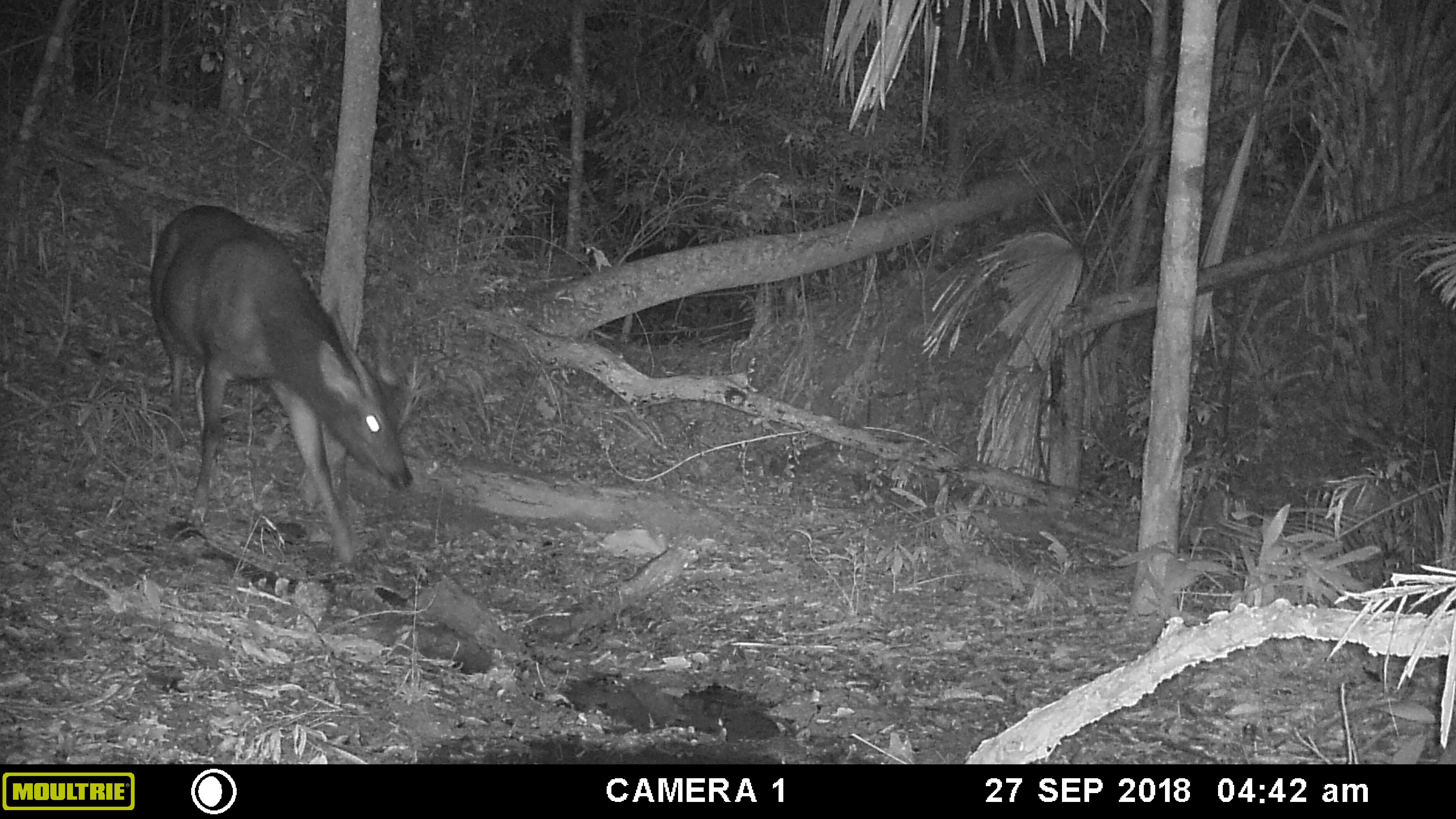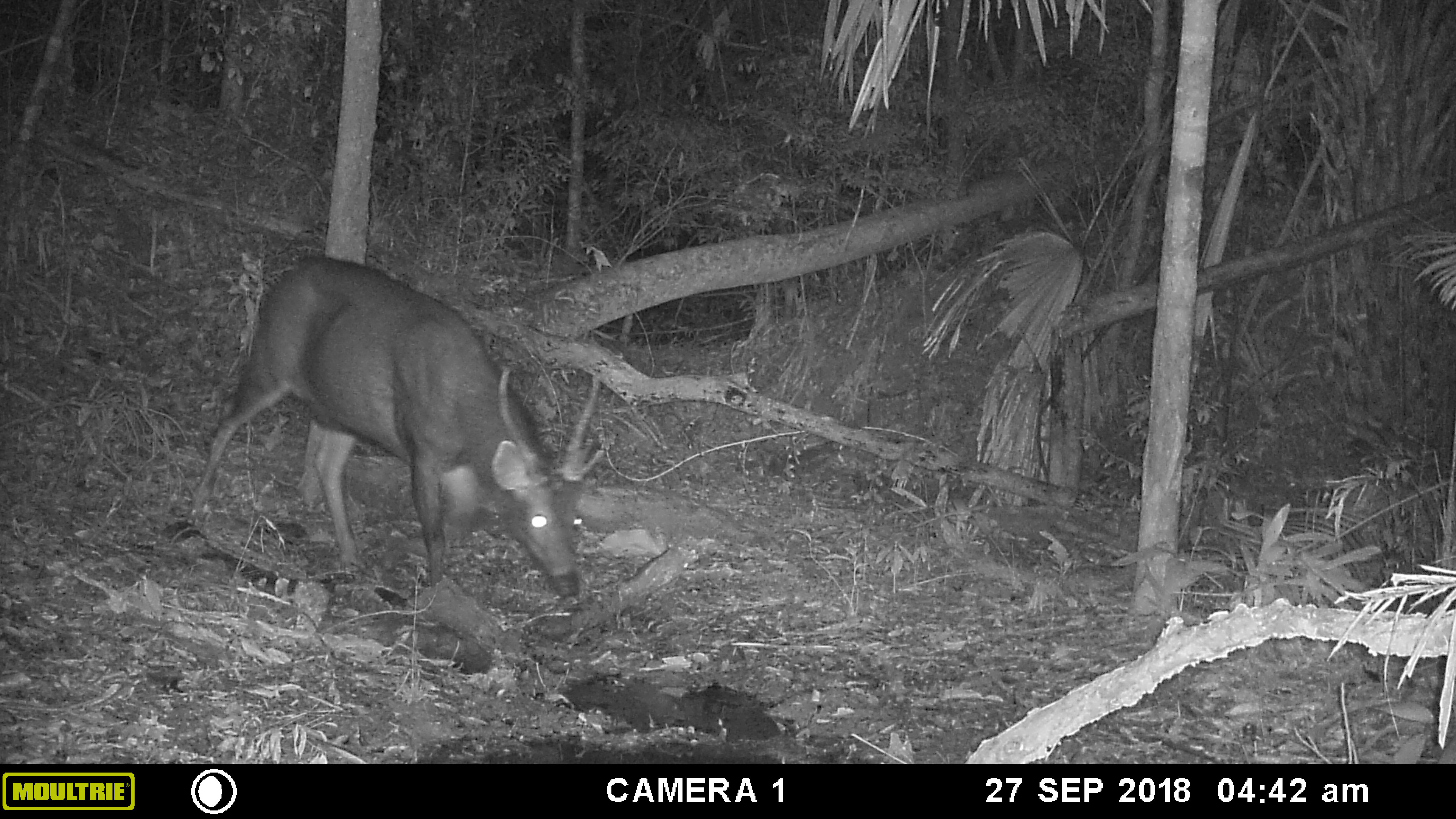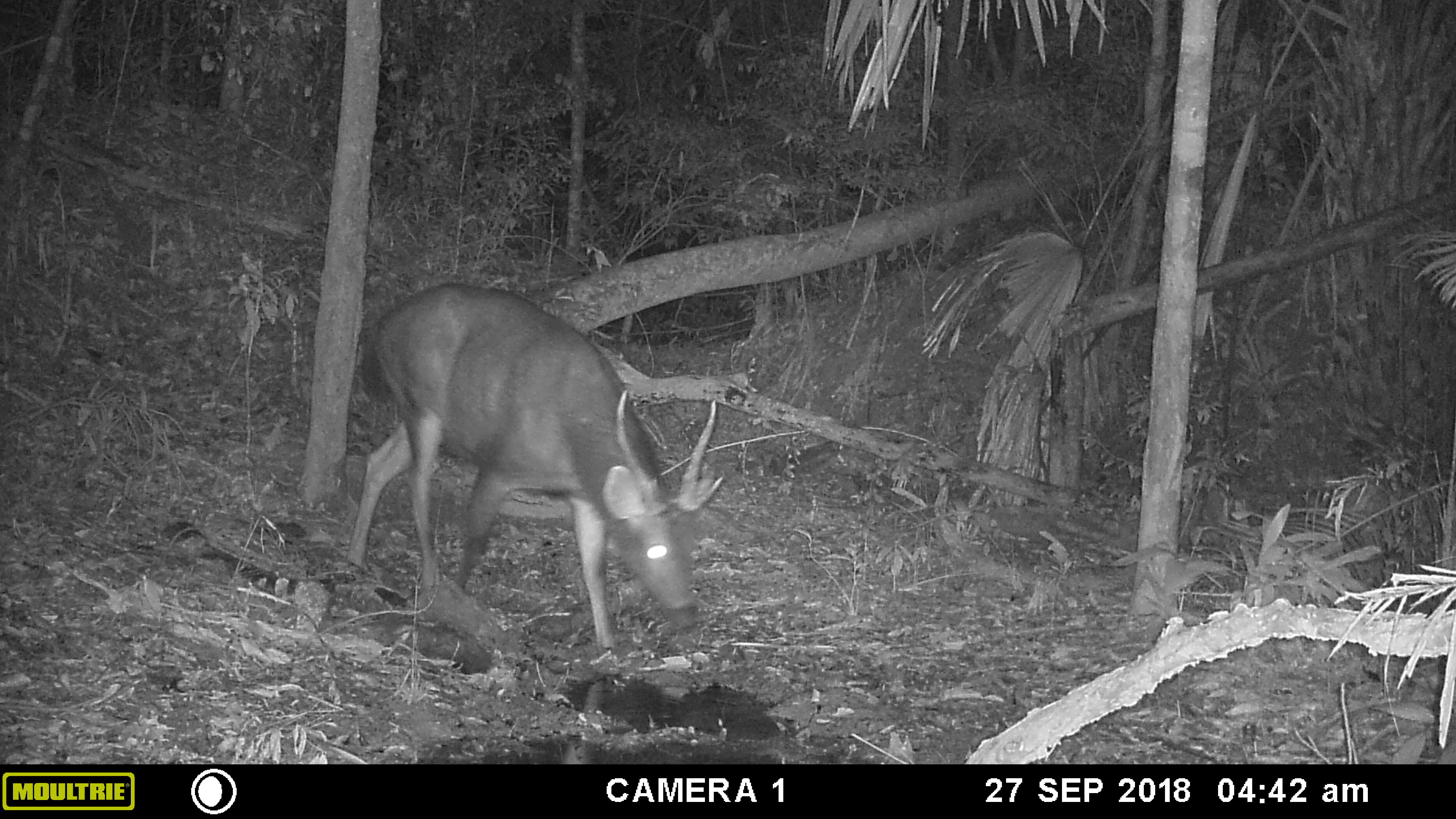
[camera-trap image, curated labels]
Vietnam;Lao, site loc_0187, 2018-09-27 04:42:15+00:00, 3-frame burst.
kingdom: Animalia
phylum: Chordata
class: Mammalia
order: Artiodactyla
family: Cervidae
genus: Rusa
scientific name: Rusa unicolor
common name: sambar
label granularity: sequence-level